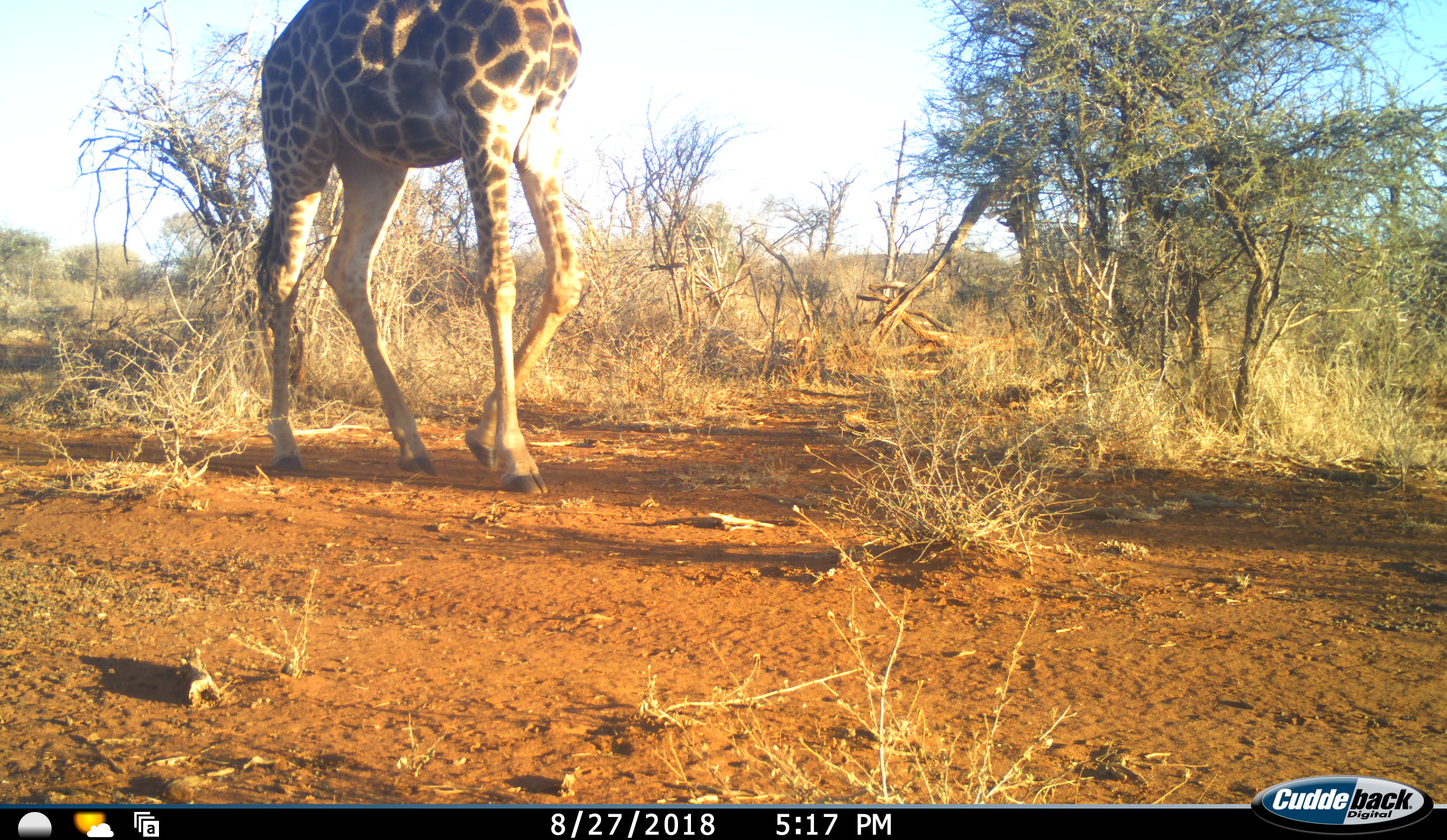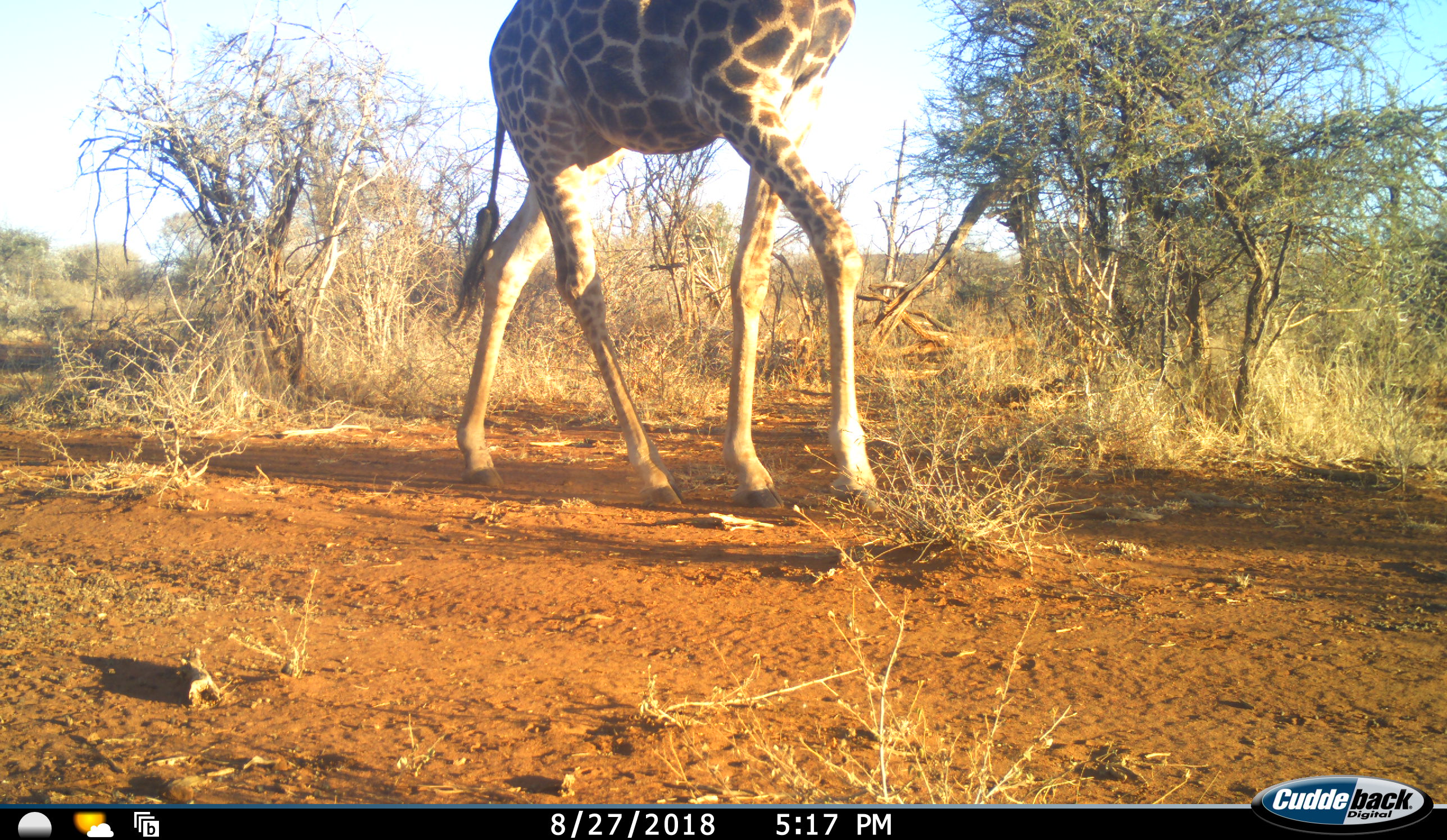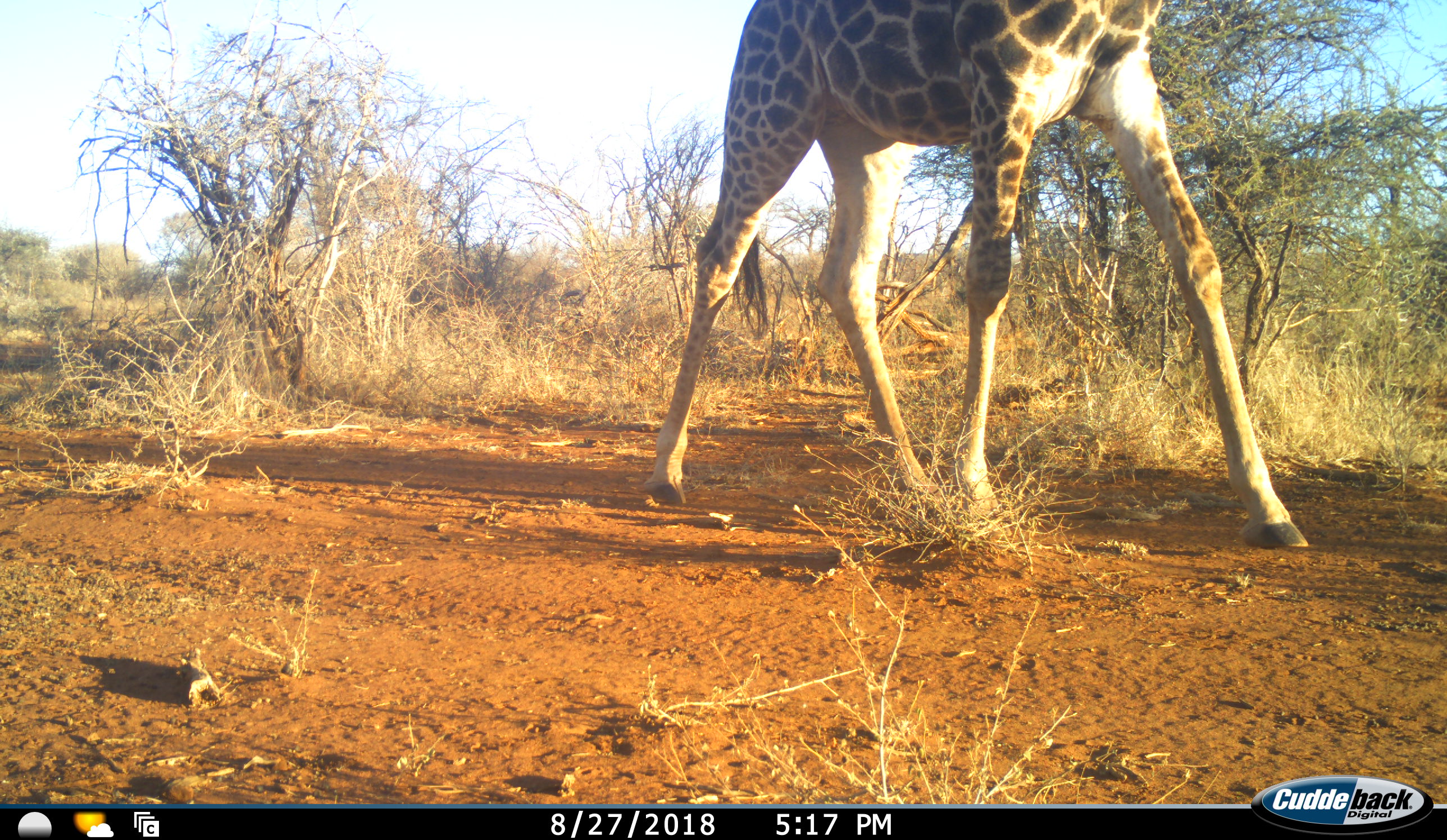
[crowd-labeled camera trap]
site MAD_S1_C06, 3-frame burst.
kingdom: Animalia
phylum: Chordata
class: Mammalia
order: Artiodactyla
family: Giraffidae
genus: Giraffa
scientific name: Giraffa camelopardalis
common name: giraffe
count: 1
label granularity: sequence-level